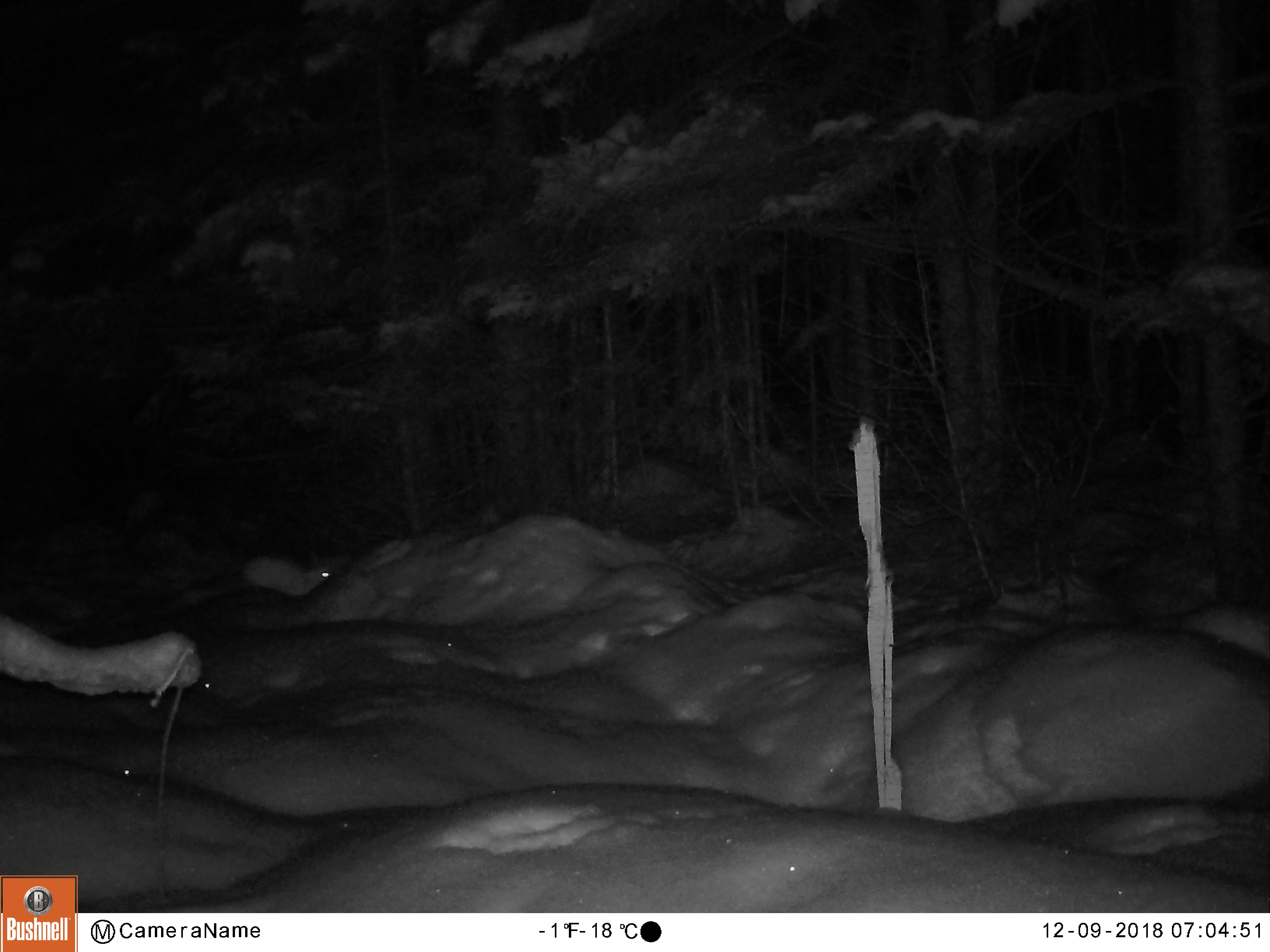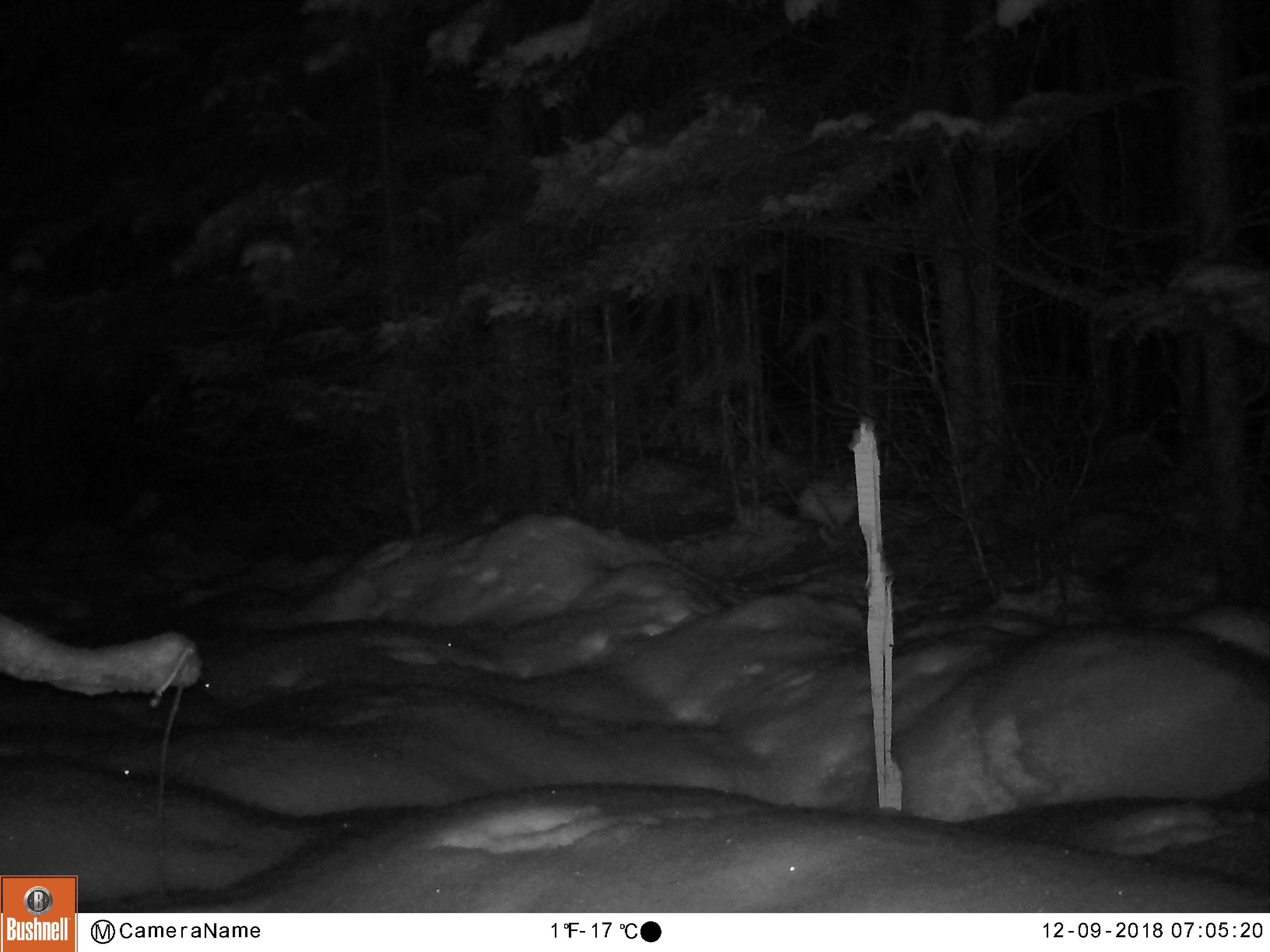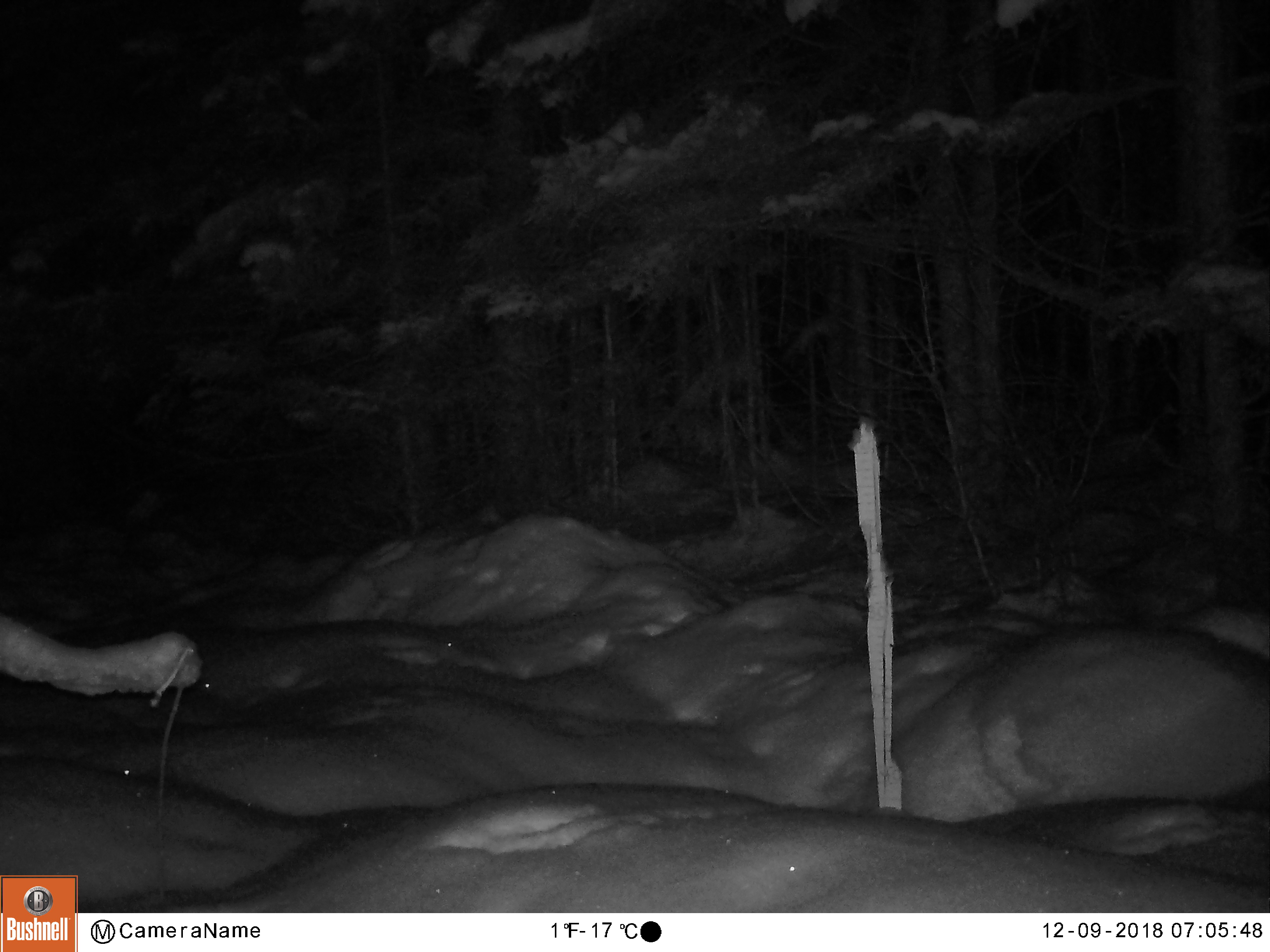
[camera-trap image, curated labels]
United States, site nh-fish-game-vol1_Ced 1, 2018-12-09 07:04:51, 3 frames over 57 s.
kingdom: Animalia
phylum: Chordata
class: Mammalia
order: Lagomorpha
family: Leporidae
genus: Lepus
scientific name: Lepus americanus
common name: snowshoe hare